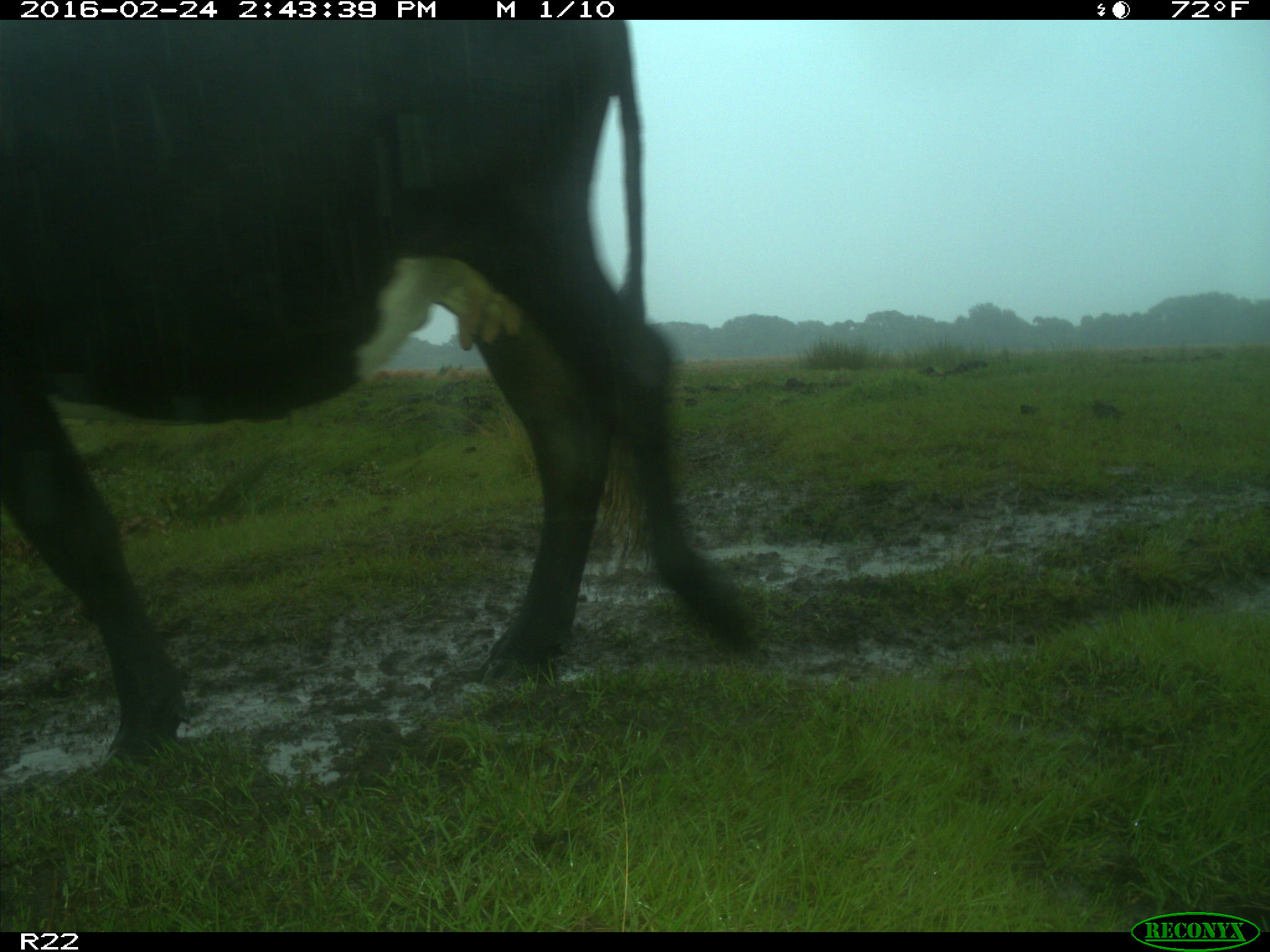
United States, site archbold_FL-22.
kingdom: Animalia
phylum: Chordata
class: Mammalia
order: Artiodactyla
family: Bovidae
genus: Bos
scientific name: Bos taurus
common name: domestic cow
Bos taurus (domestic cow).